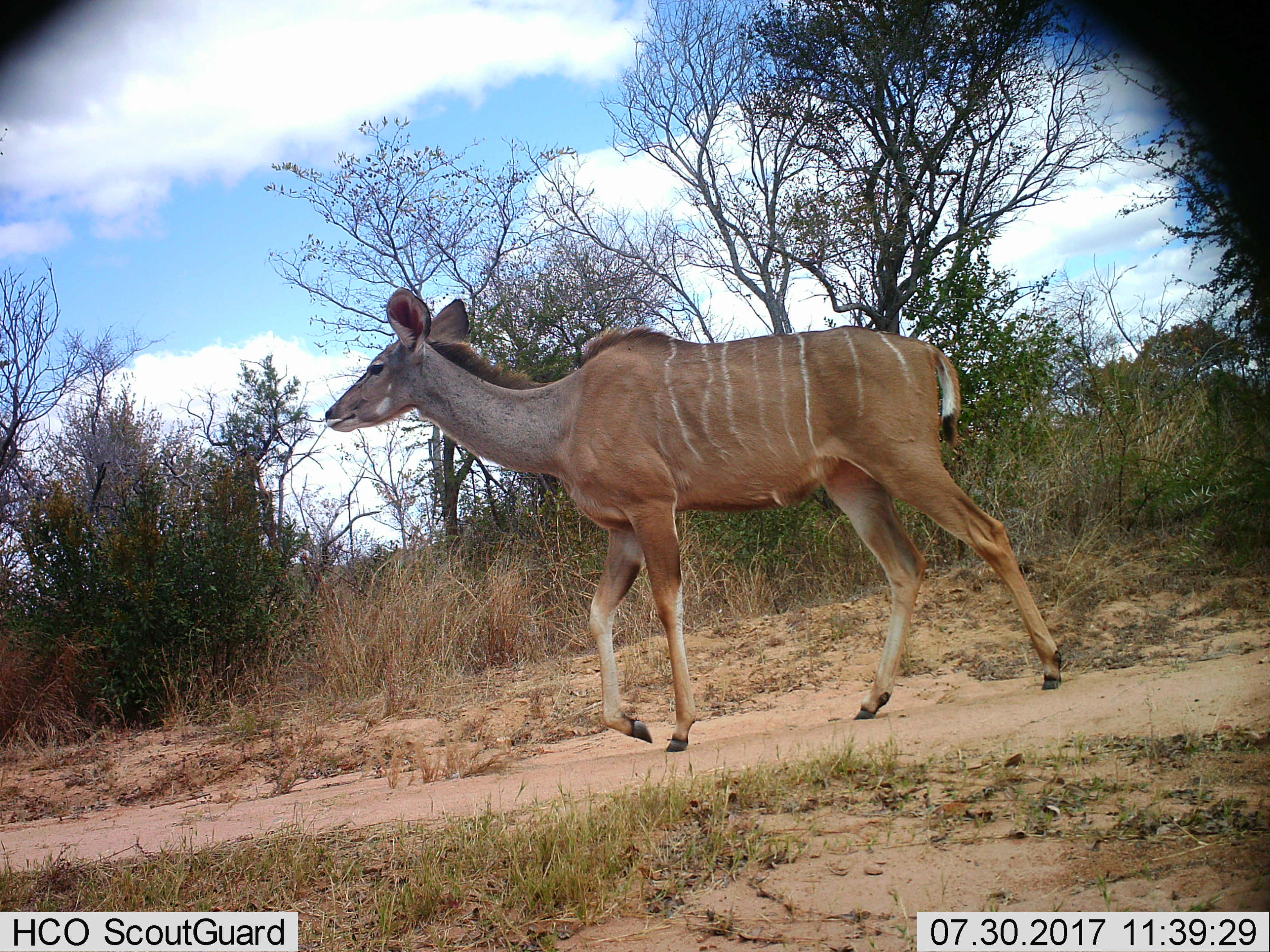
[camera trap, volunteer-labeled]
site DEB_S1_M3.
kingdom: Animalia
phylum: Chordata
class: Mammalia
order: Artiodactyla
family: Bovidae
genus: Tragelaphus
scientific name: Tragelaphus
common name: kudu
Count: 1.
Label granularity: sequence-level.